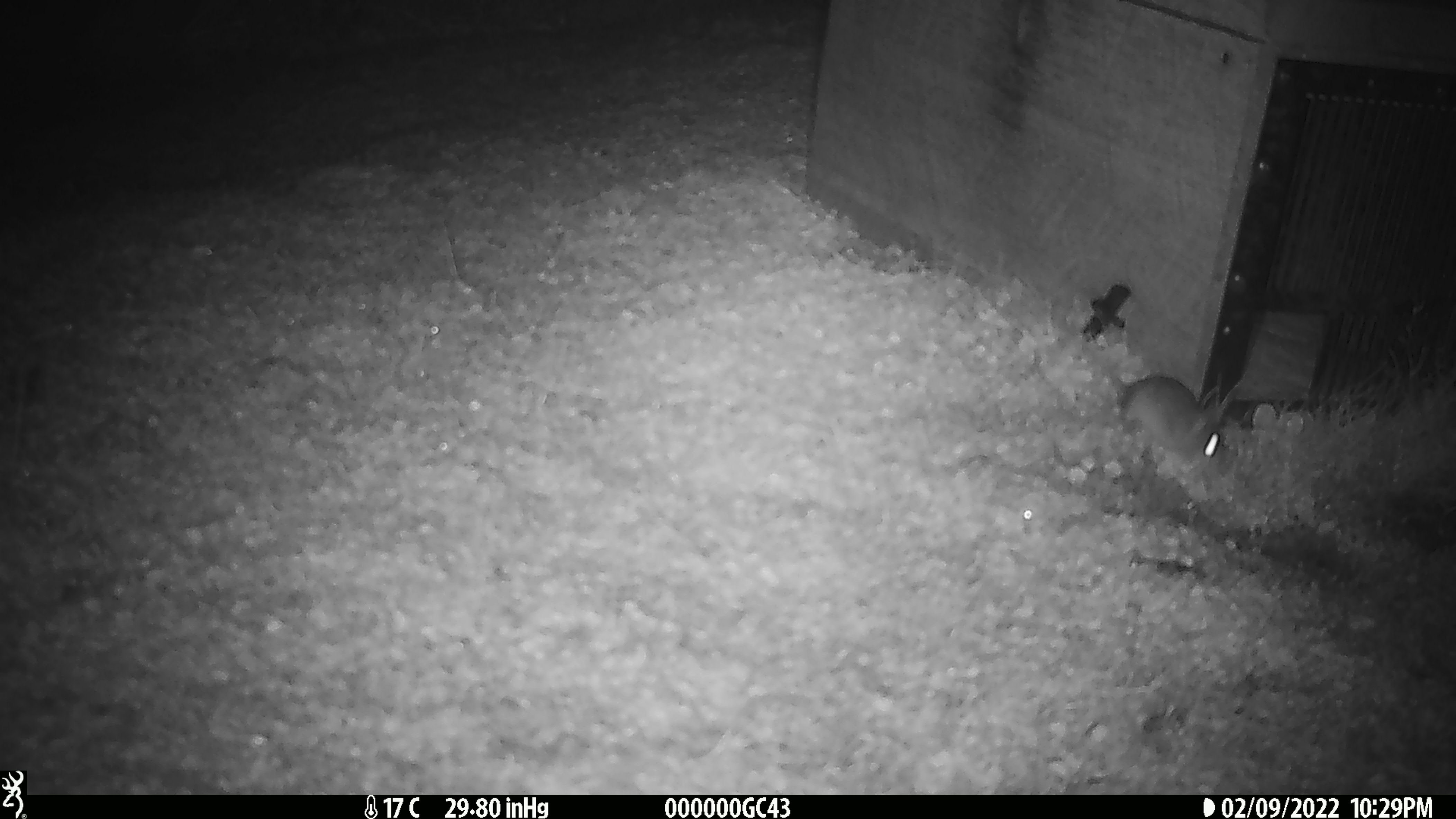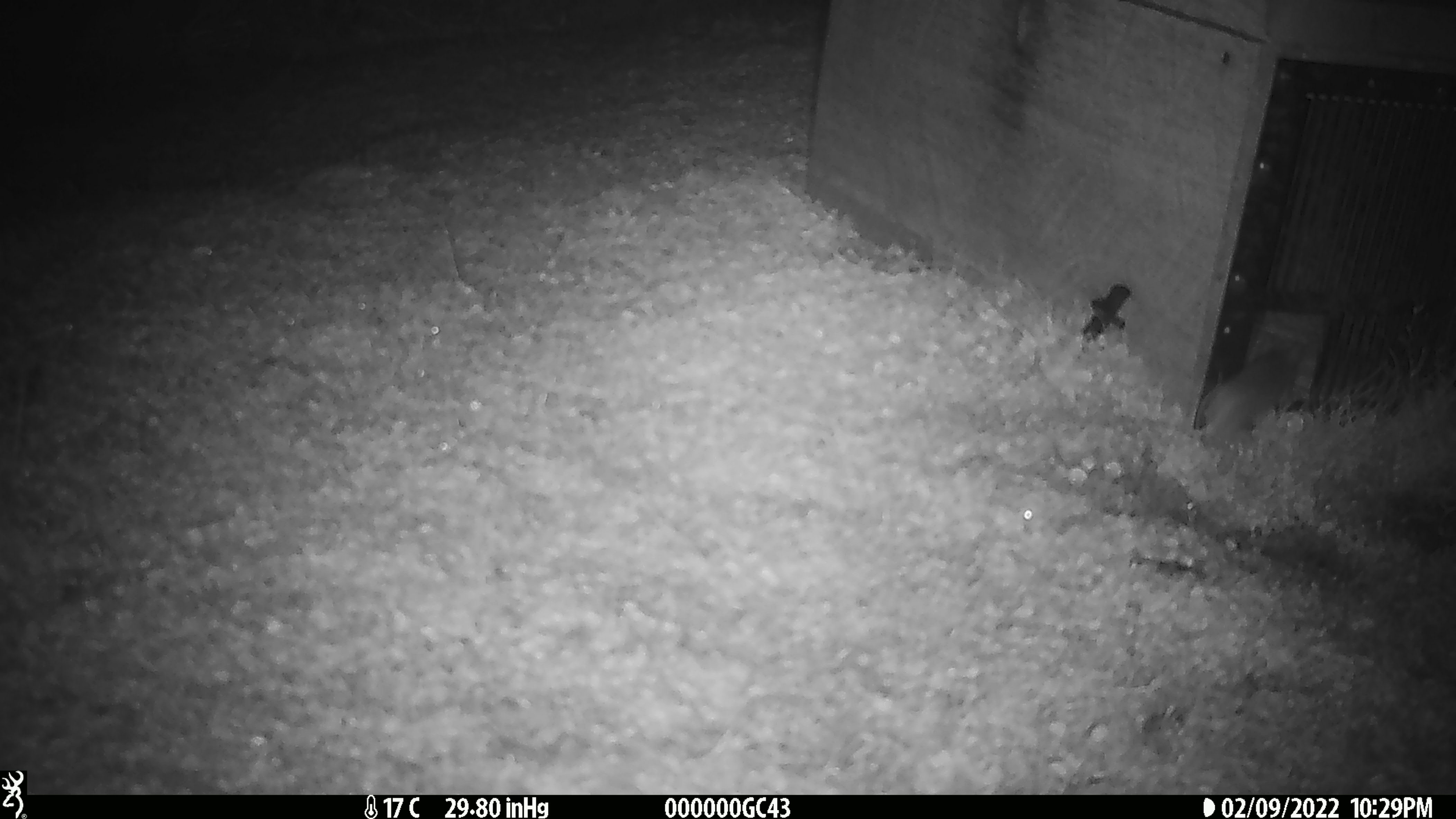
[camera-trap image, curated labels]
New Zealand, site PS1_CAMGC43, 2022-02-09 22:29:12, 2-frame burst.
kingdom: Animalia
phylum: Chordata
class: Mammalia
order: Rodentia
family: Muridae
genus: Mus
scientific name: Mus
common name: mouse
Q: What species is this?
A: Mouse (Mus).